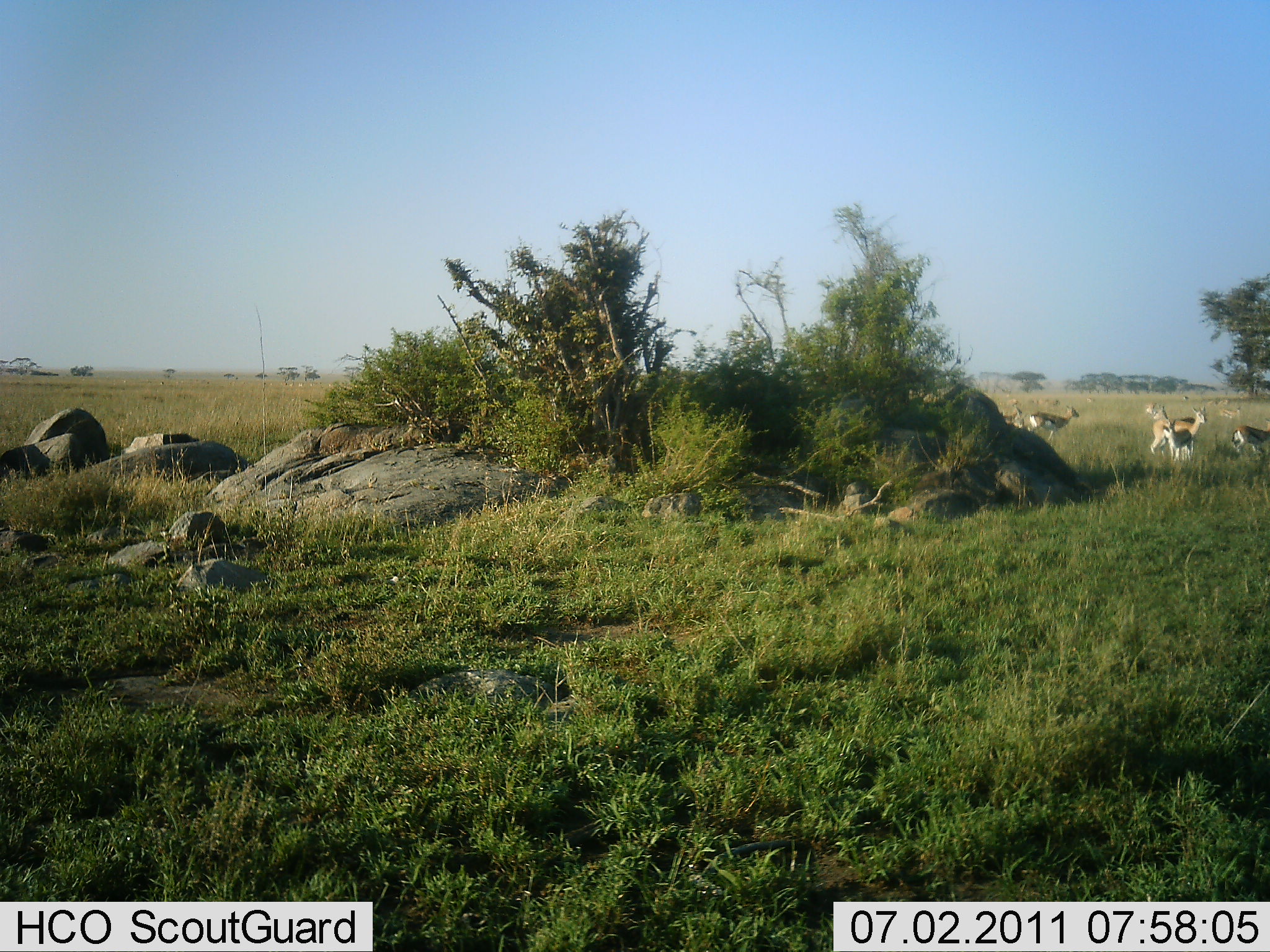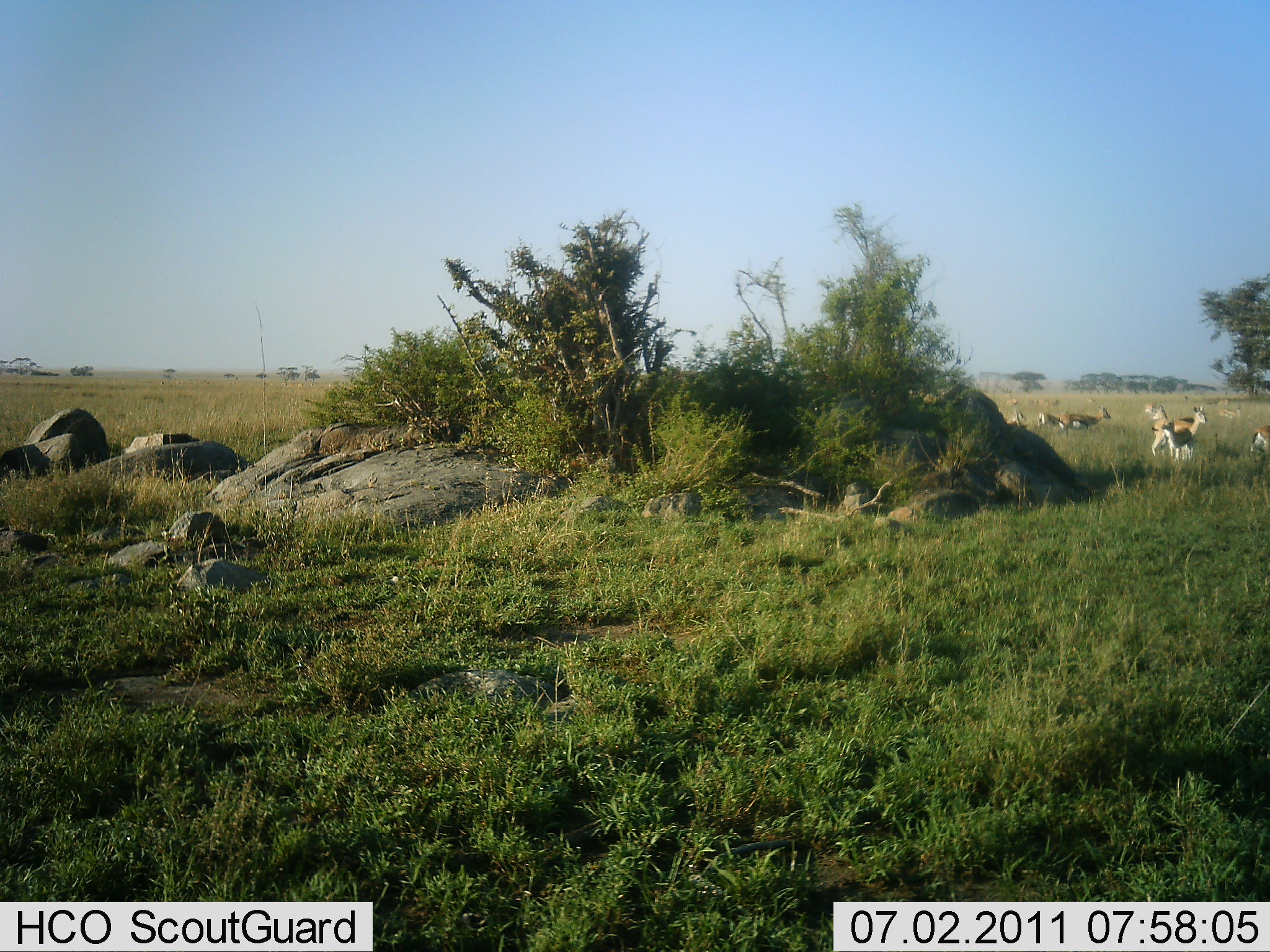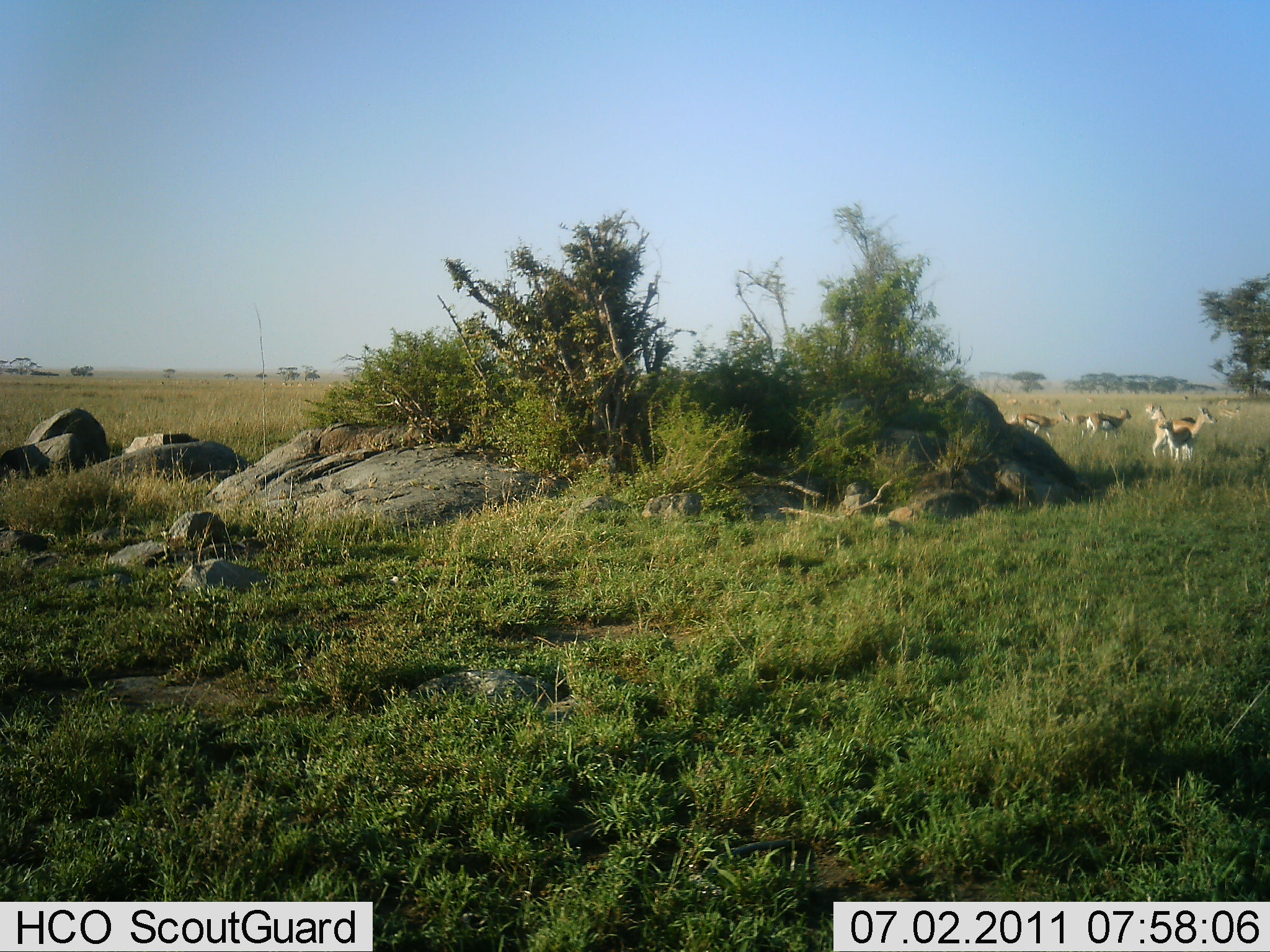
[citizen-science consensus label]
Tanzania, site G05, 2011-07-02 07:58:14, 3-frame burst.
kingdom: Animalia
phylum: Chordata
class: Mammalia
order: Artiodactyla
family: Bovidae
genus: Eudorcas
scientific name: Eudorcas thomsonii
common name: thomson's gazelle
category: gazellethomsons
Gazellethomsons (thomson's gazelle) (Eudorcas thomsonii), count 8. Behavior (volunteer vote fractions): standing 73%, resting 0%, moving 100%, interacting 0%. Young present (vote fraction): 27%. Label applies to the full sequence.